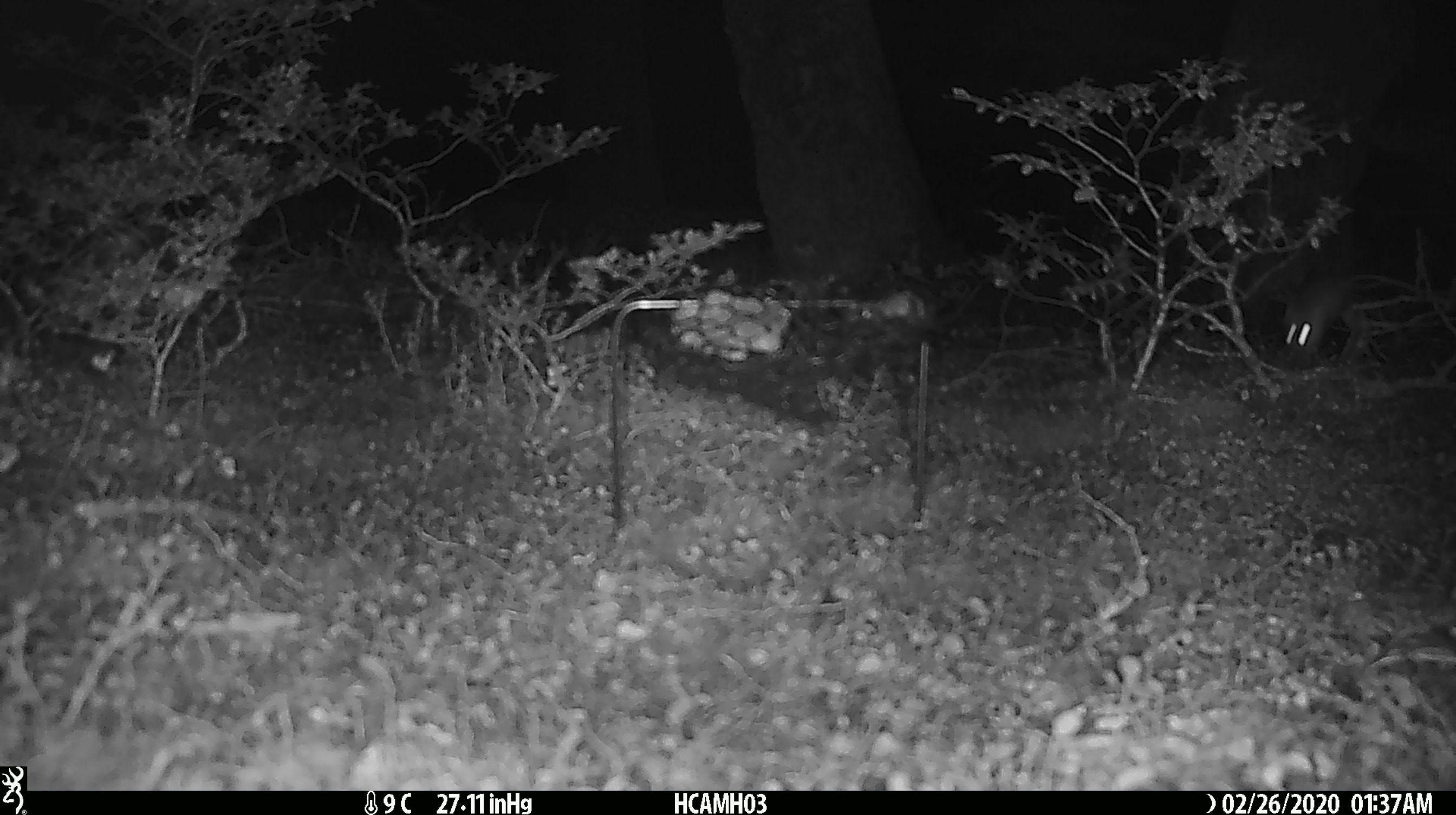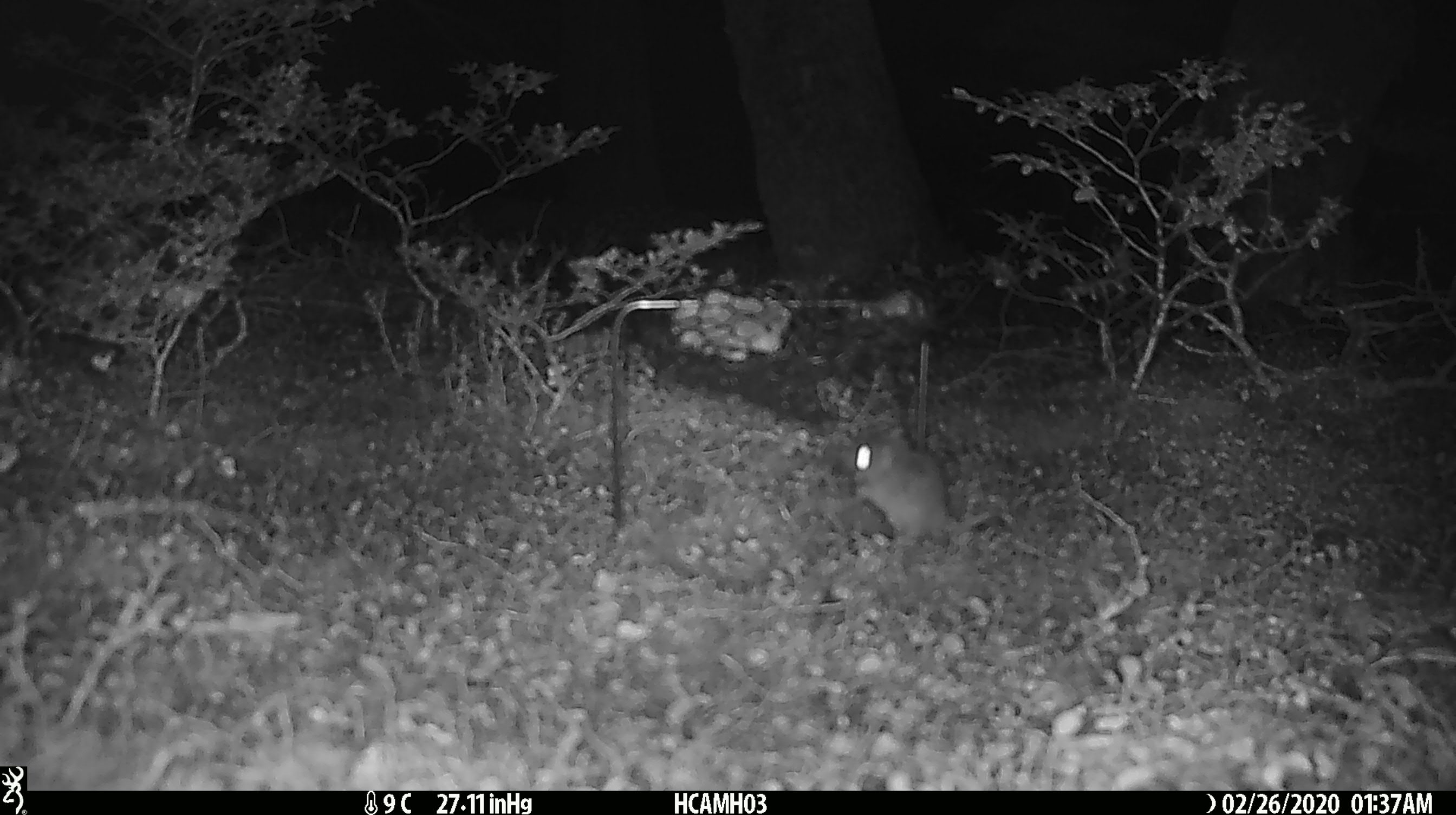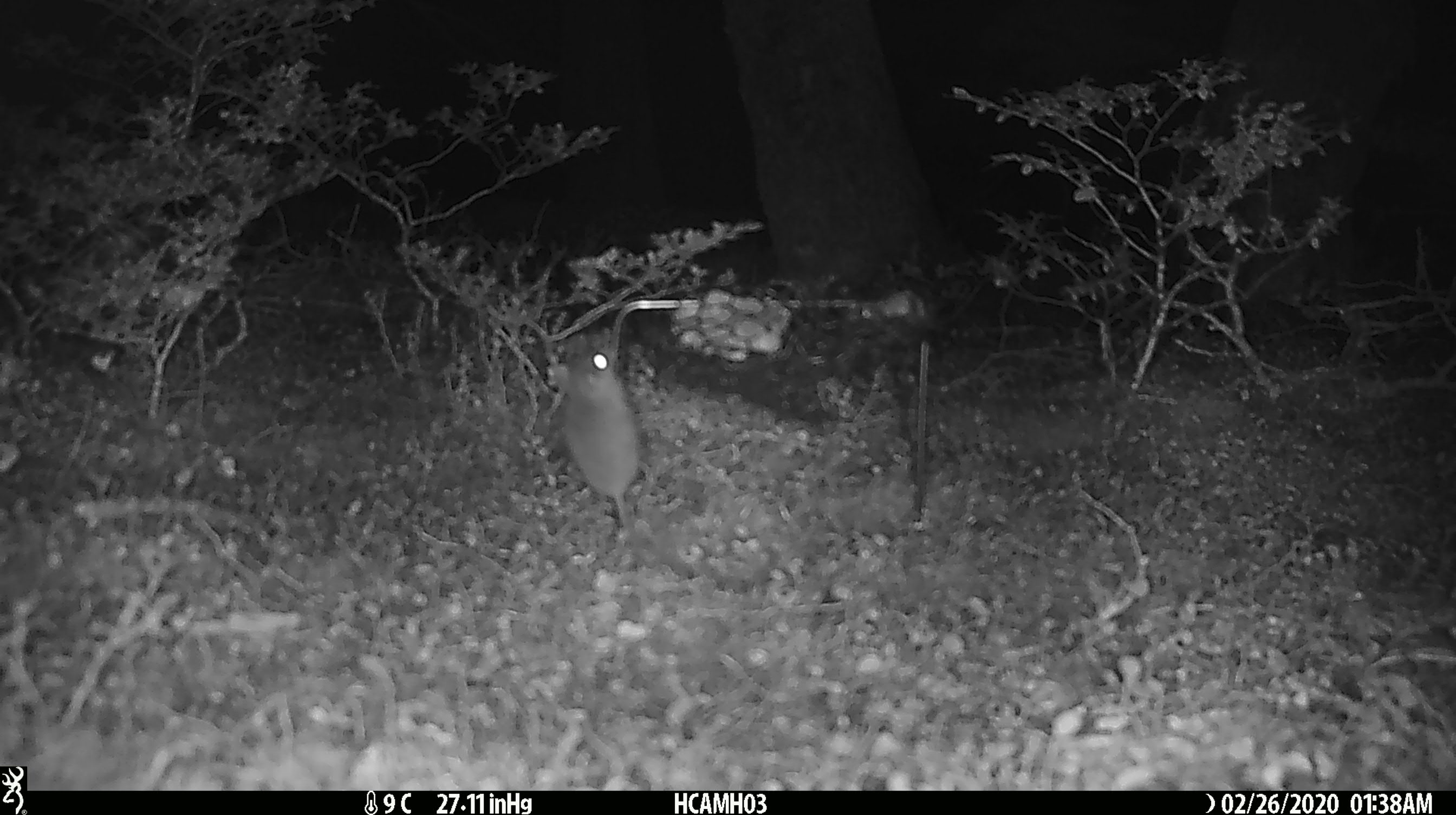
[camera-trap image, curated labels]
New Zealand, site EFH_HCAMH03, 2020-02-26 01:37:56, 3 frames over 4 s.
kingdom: Animalia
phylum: Chordata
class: Mammalia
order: Rodentia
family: Muridae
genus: Mus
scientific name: Mus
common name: mouse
Mouse (Mus).